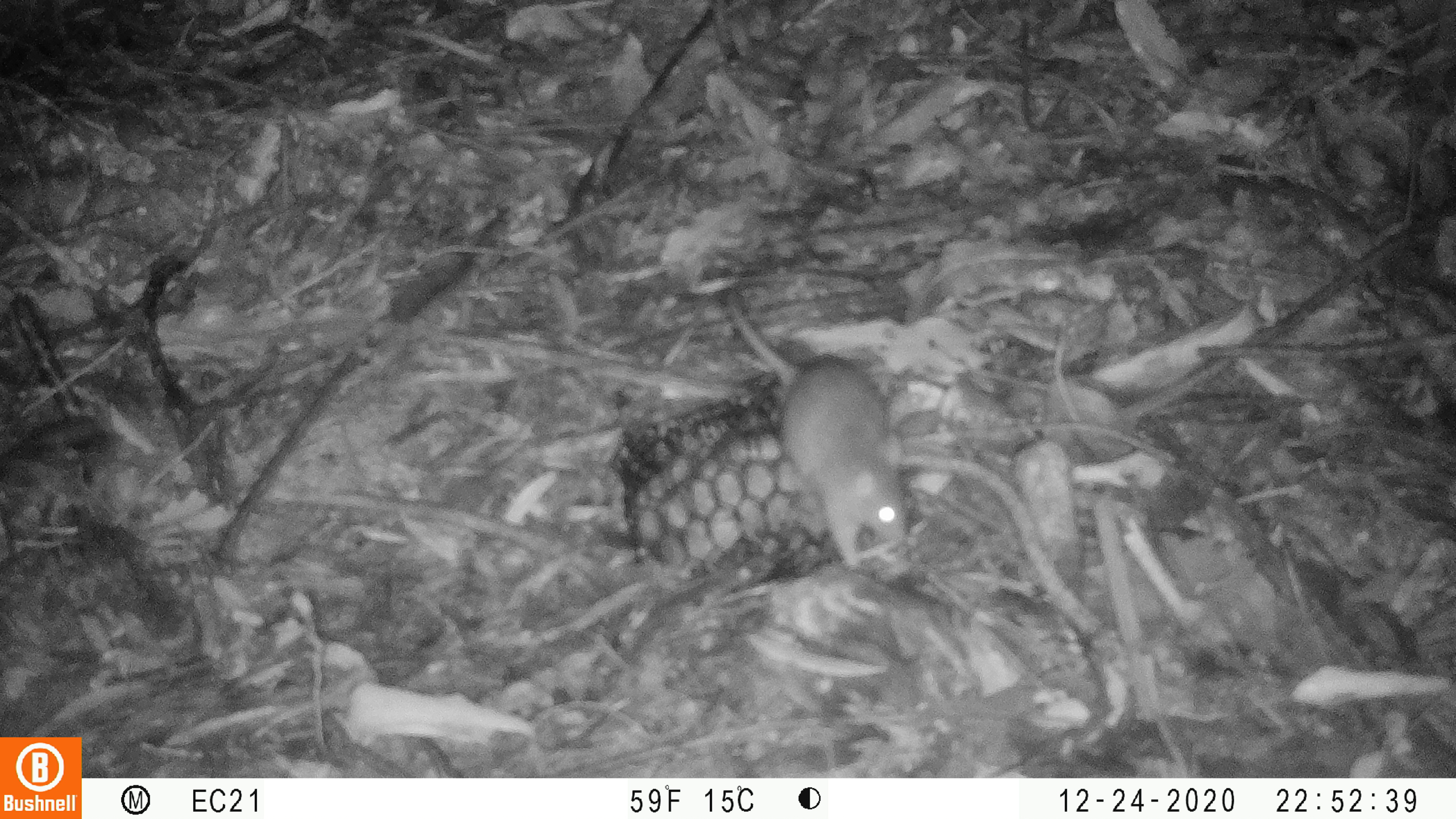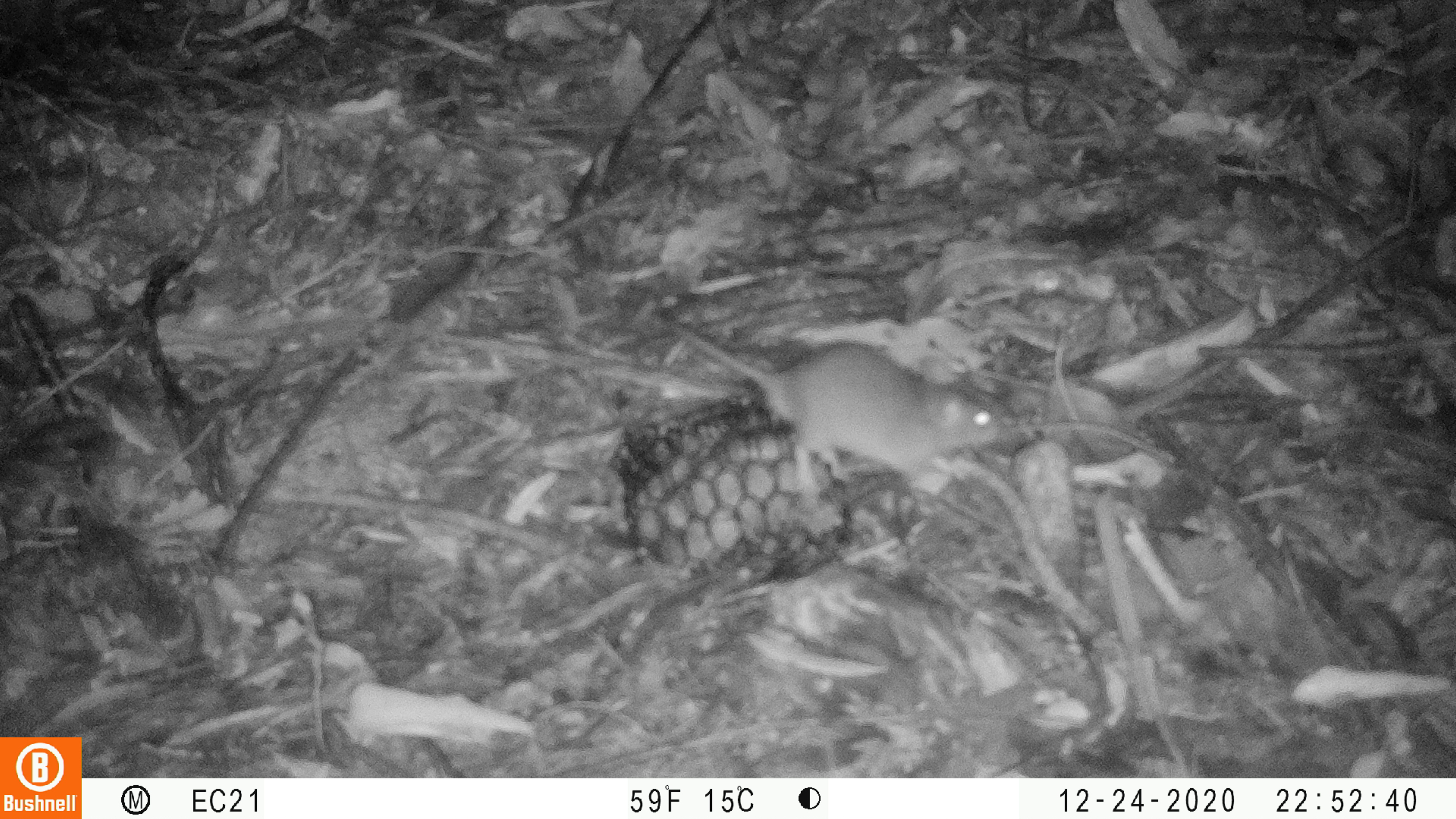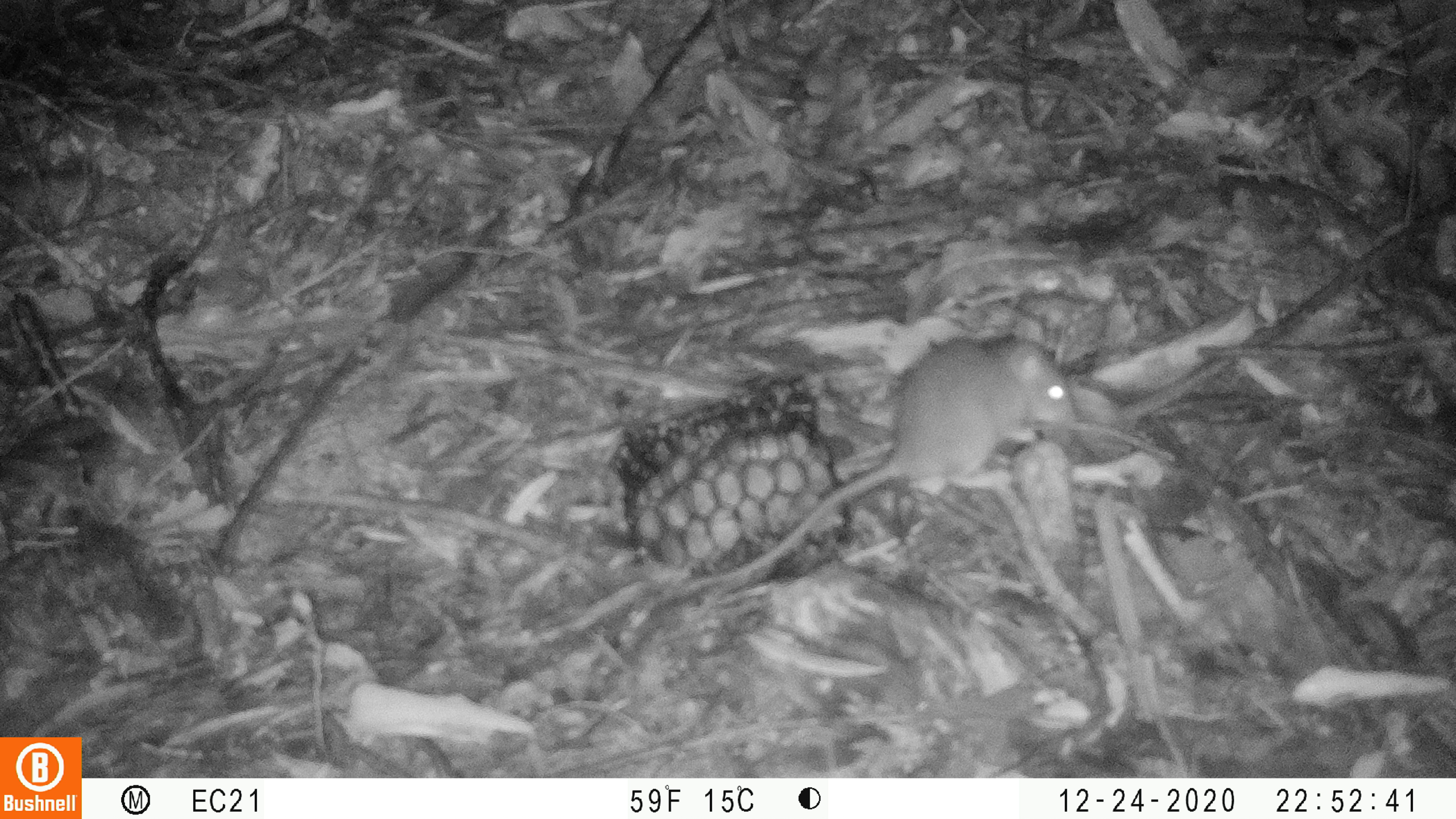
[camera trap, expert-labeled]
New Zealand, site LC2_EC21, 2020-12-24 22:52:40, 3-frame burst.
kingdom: Animalia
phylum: Chordata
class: Mammalia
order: Rodentia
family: Muridae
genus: Rattus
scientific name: Rattus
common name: rat